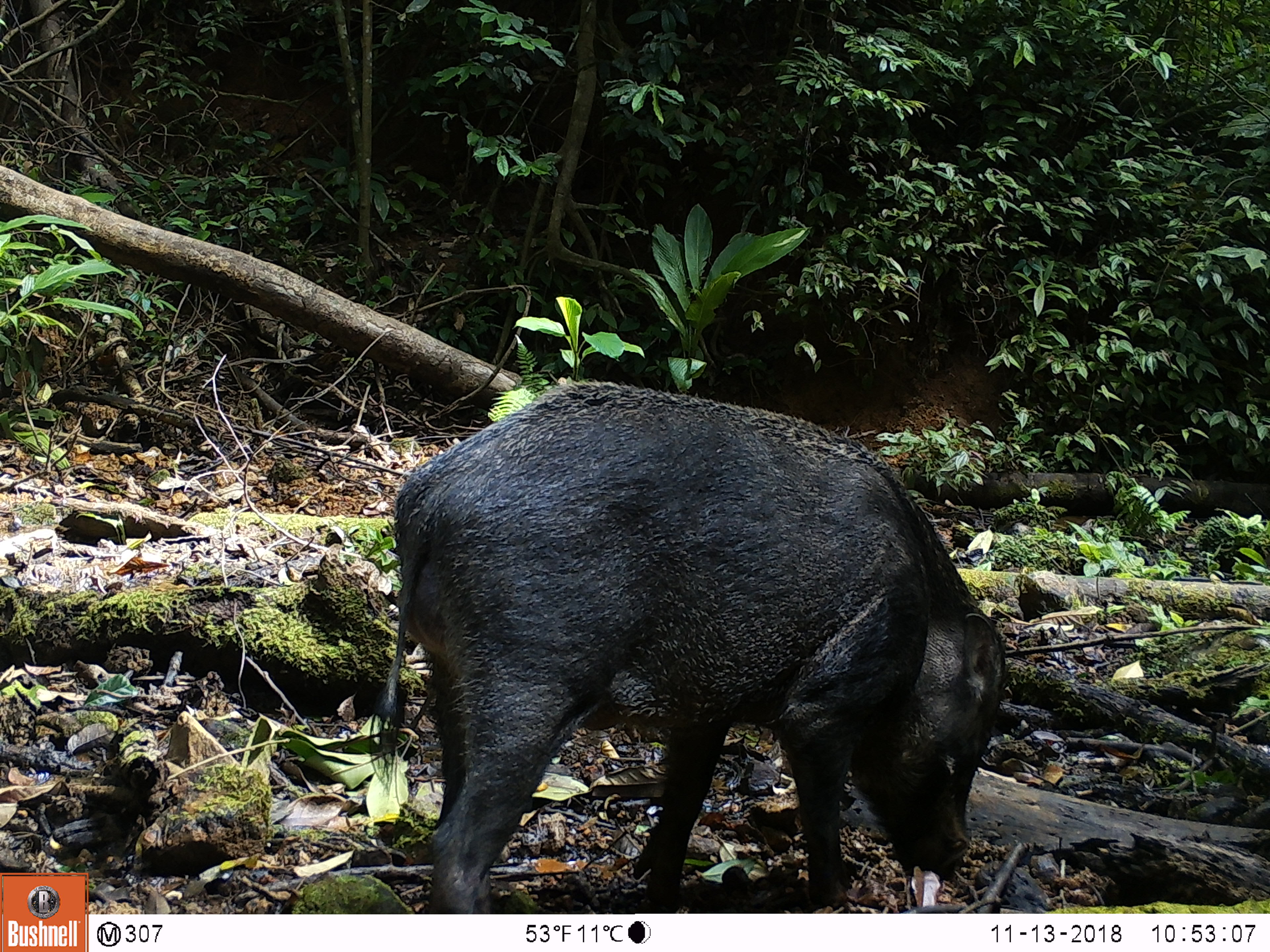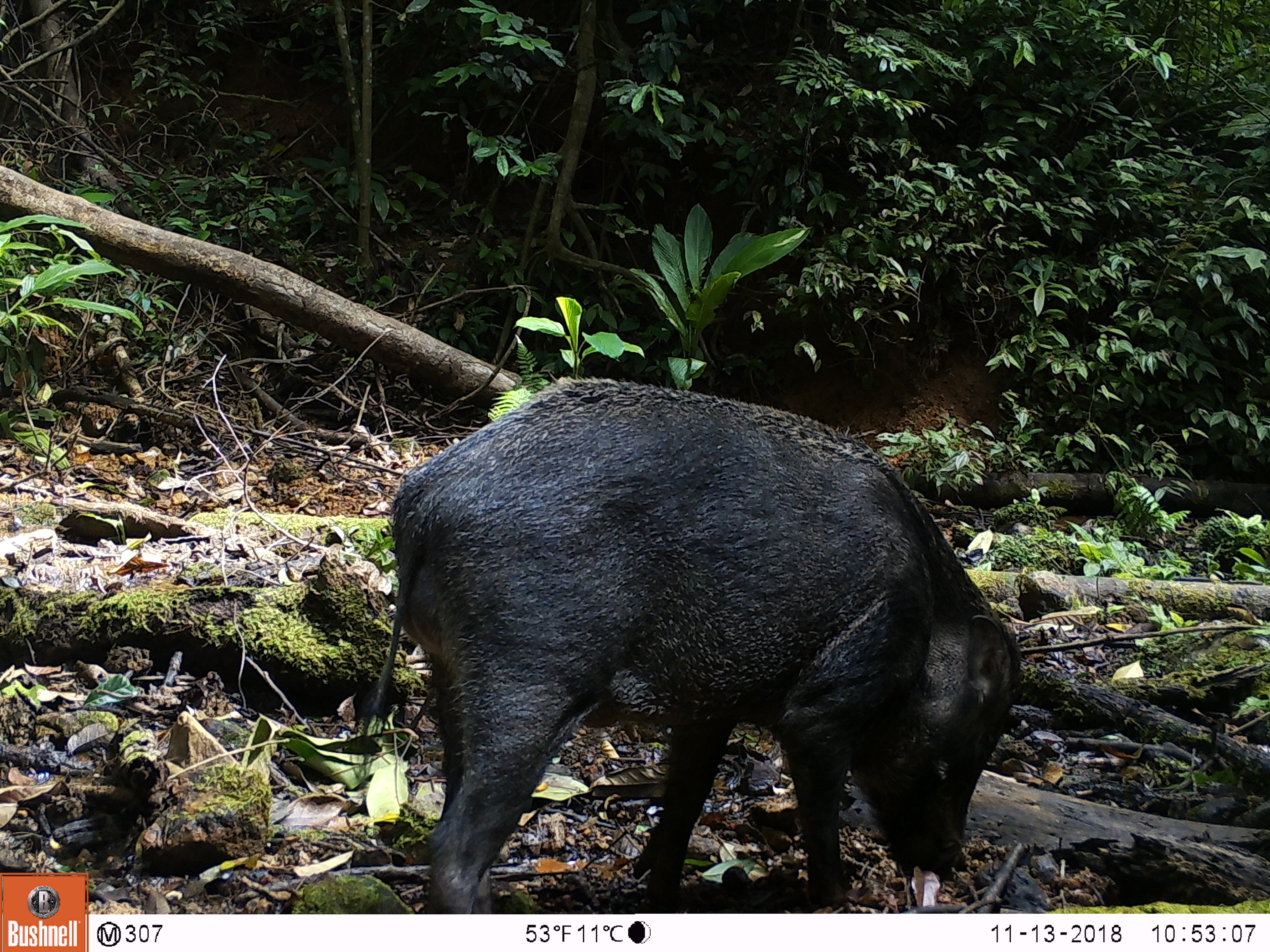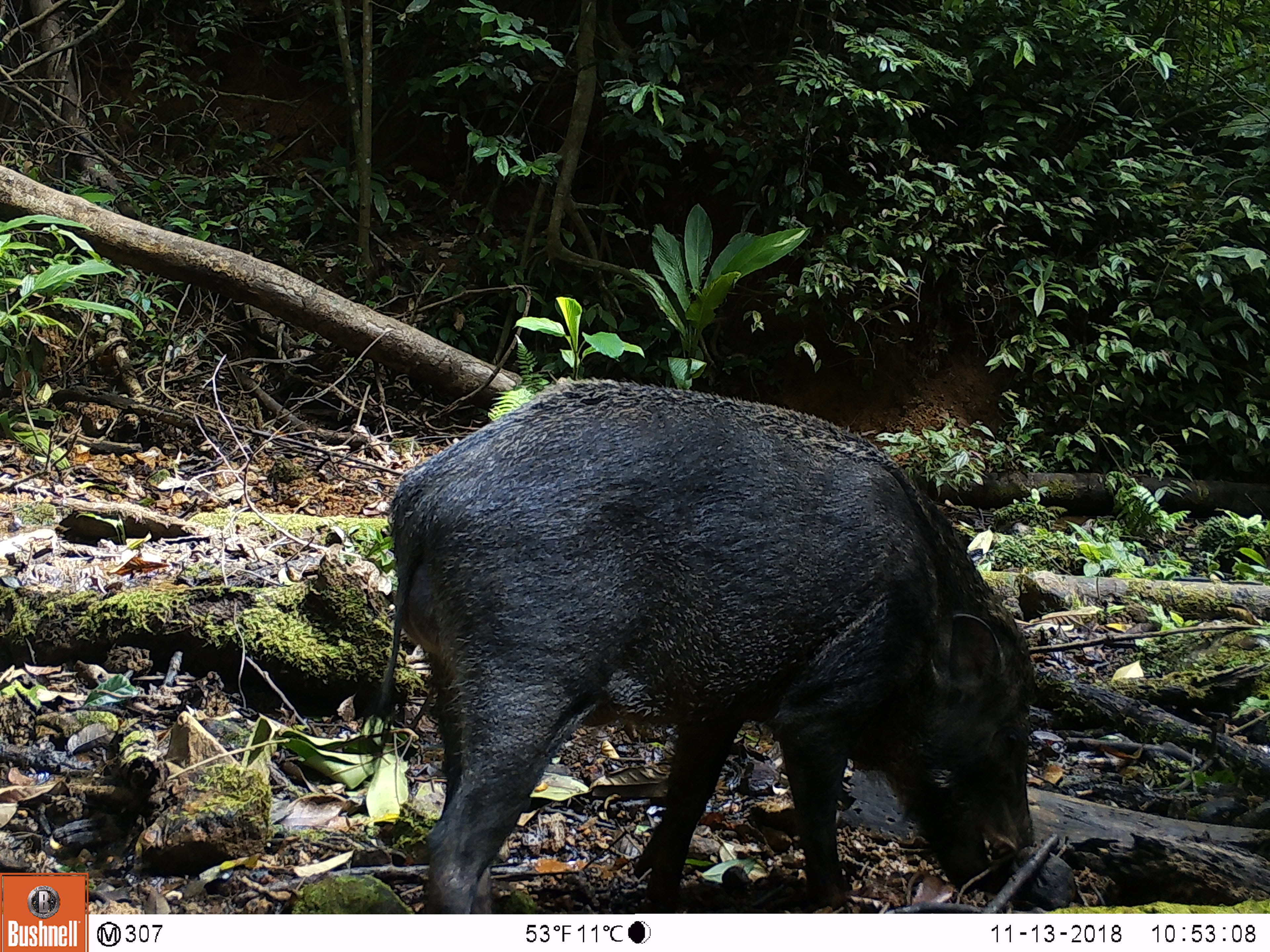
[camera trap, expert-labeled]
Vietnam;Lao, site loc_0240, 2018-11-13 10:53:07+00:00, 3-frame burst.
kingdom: Animalia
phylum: Chordata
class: Mammalia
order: Artiodactyla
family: Suidae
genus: Sus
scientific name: Sus scrofa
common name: eurasian wild pig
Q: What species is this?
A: Eurasian wild pig (Sus scrofa).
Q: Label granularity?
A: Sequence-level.